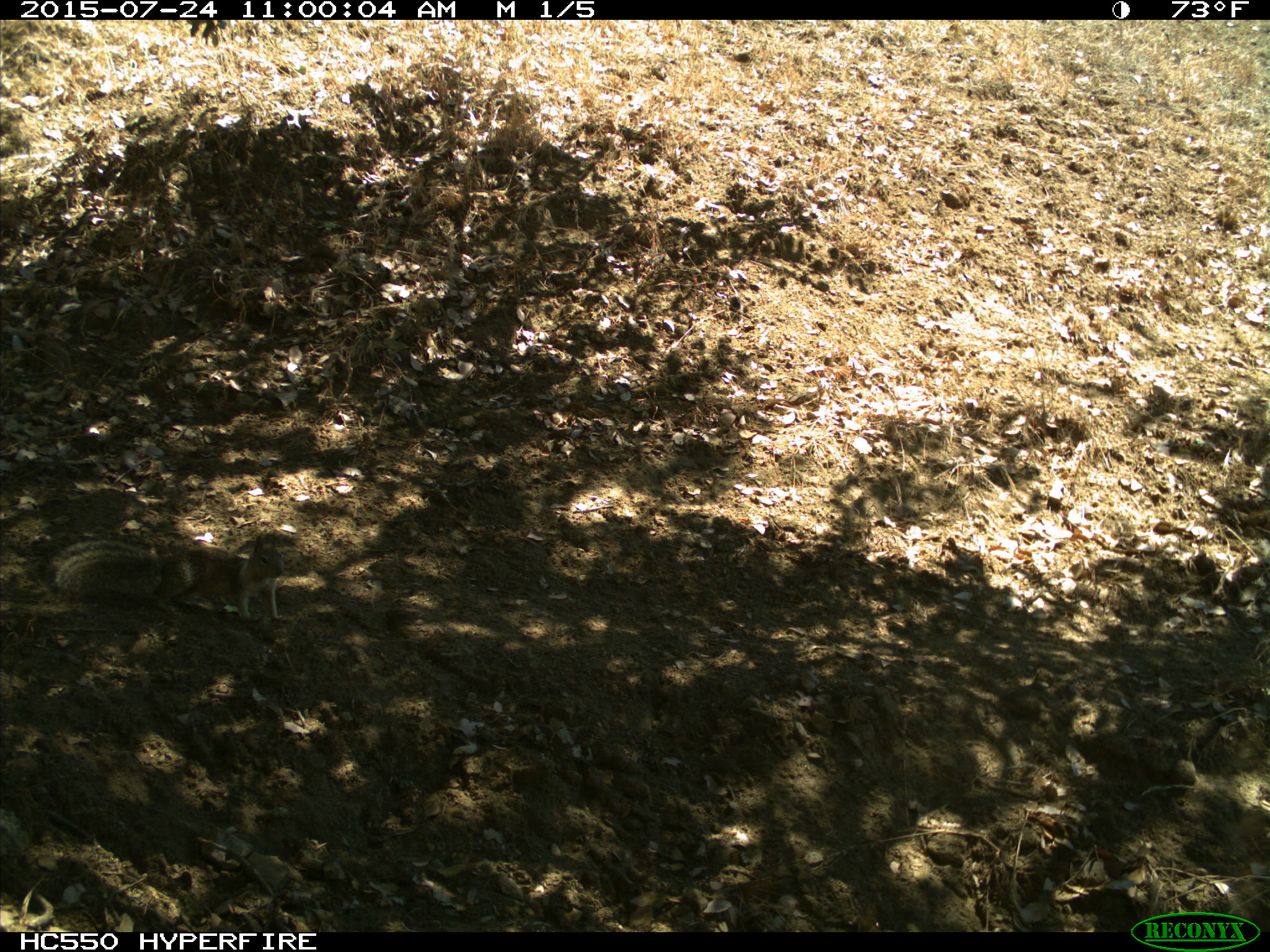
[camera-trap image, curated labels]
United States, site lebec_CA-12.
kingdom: Animalia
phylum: Chordata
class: Mammalia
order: Rodentia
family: Sciuridae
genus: Otospermophilus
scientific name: Otospermophilus beecheyi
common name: california ground squirrel